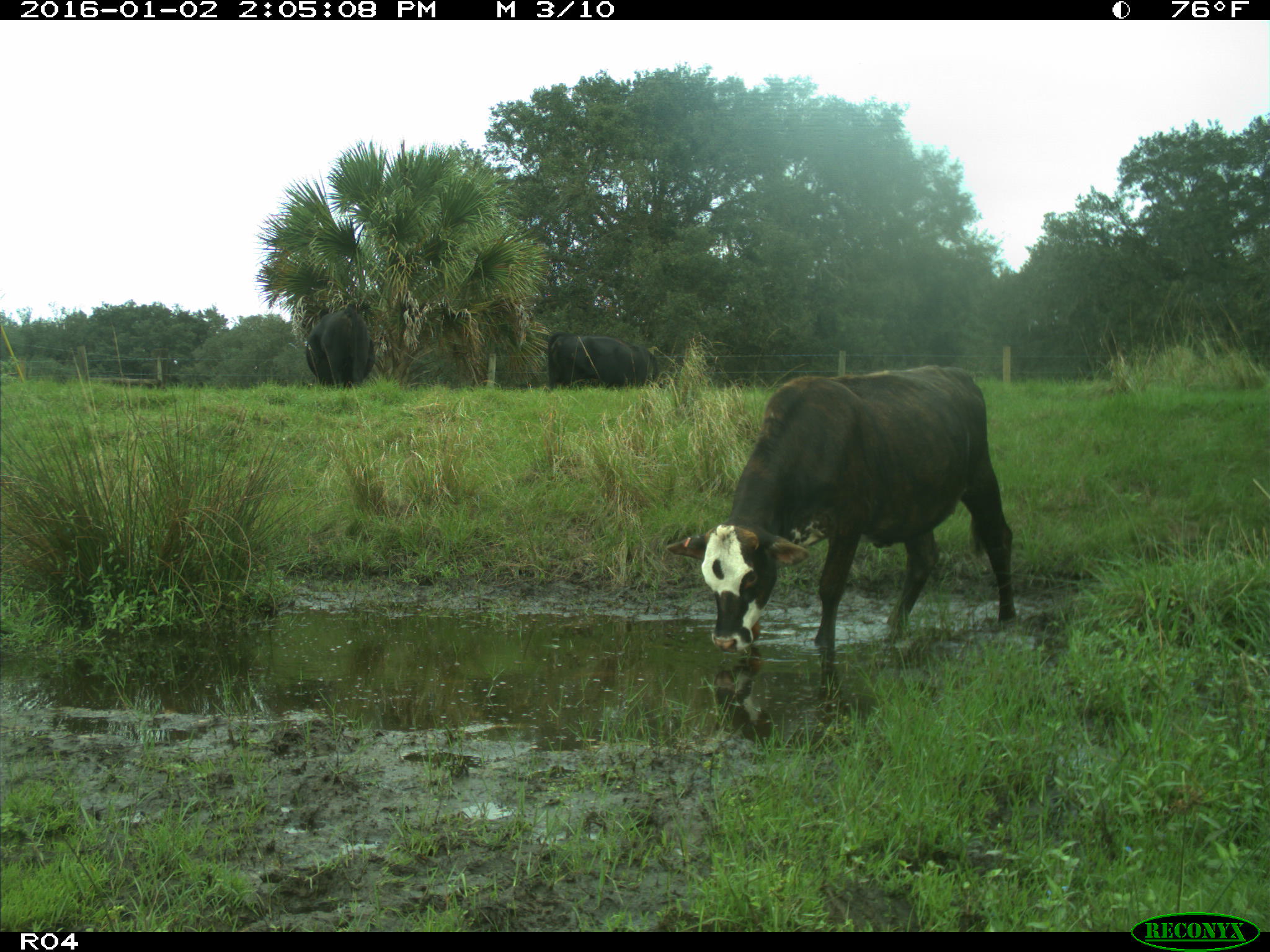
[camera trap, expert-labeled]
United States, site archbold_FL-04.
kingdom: Animalia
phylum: Chordata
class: Mammalia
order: Artiodactyla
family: Bovidae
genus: Bos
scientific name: Bos taurus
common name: domestic cow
Bos taurus (domestic cow).